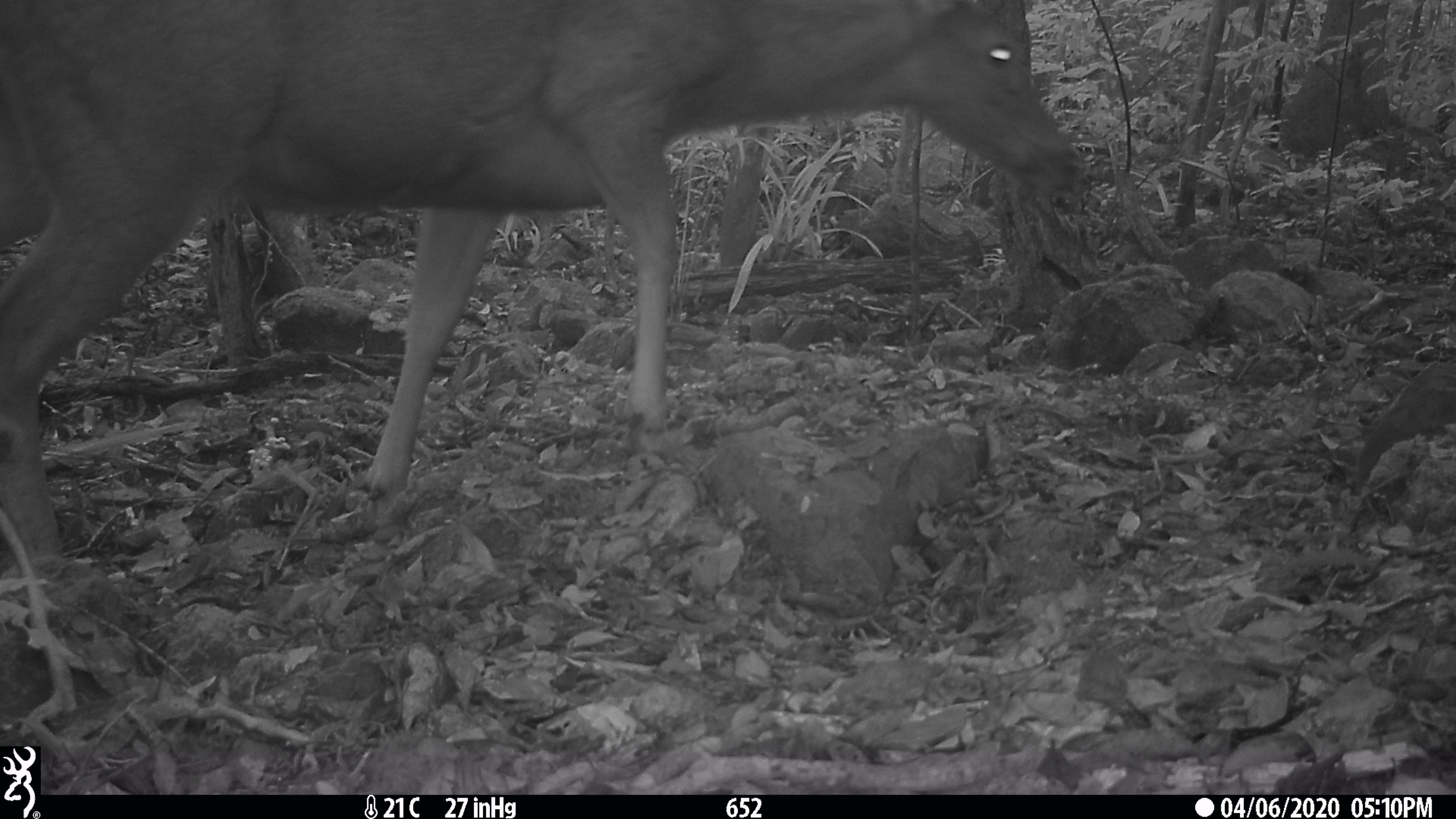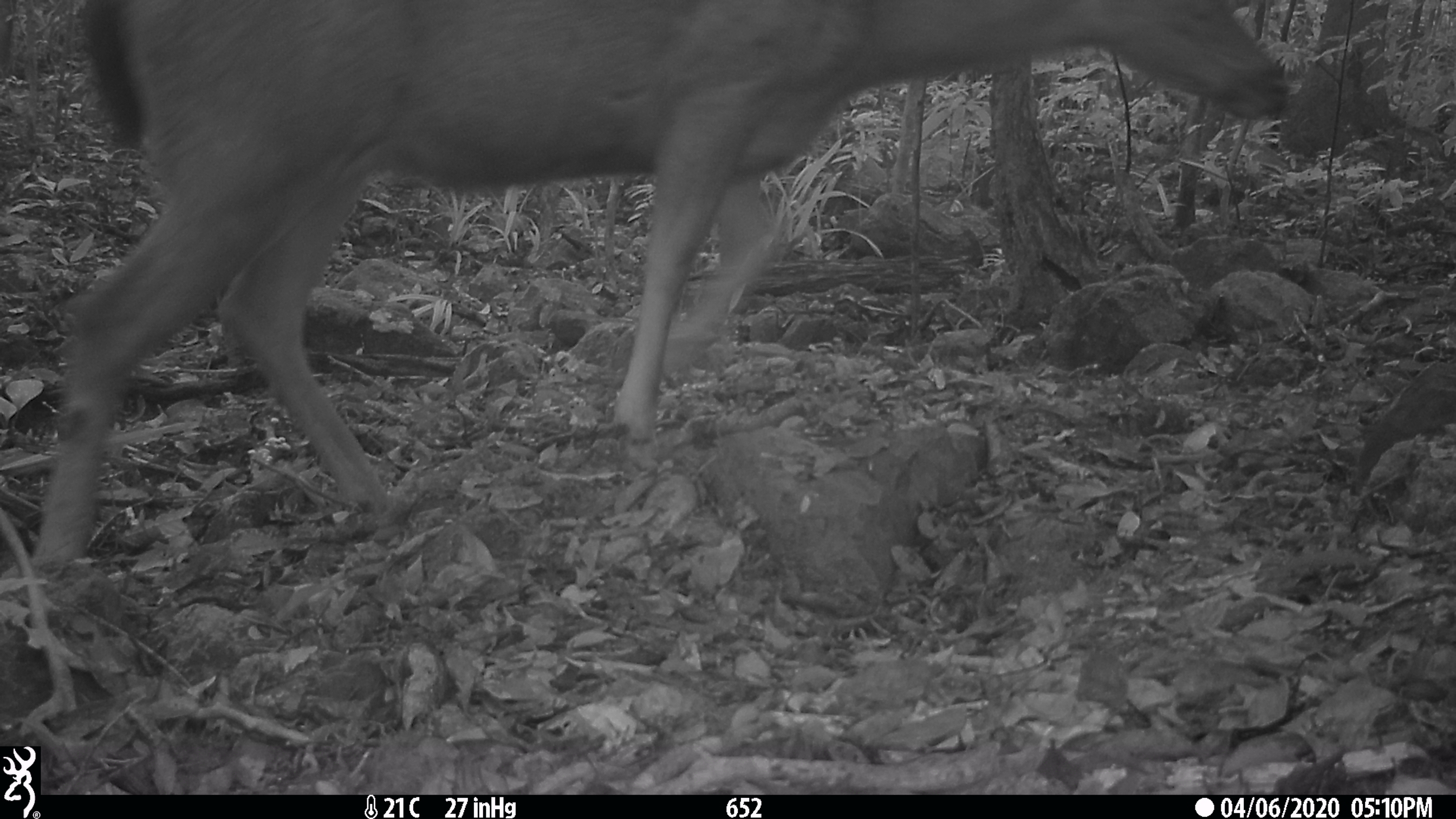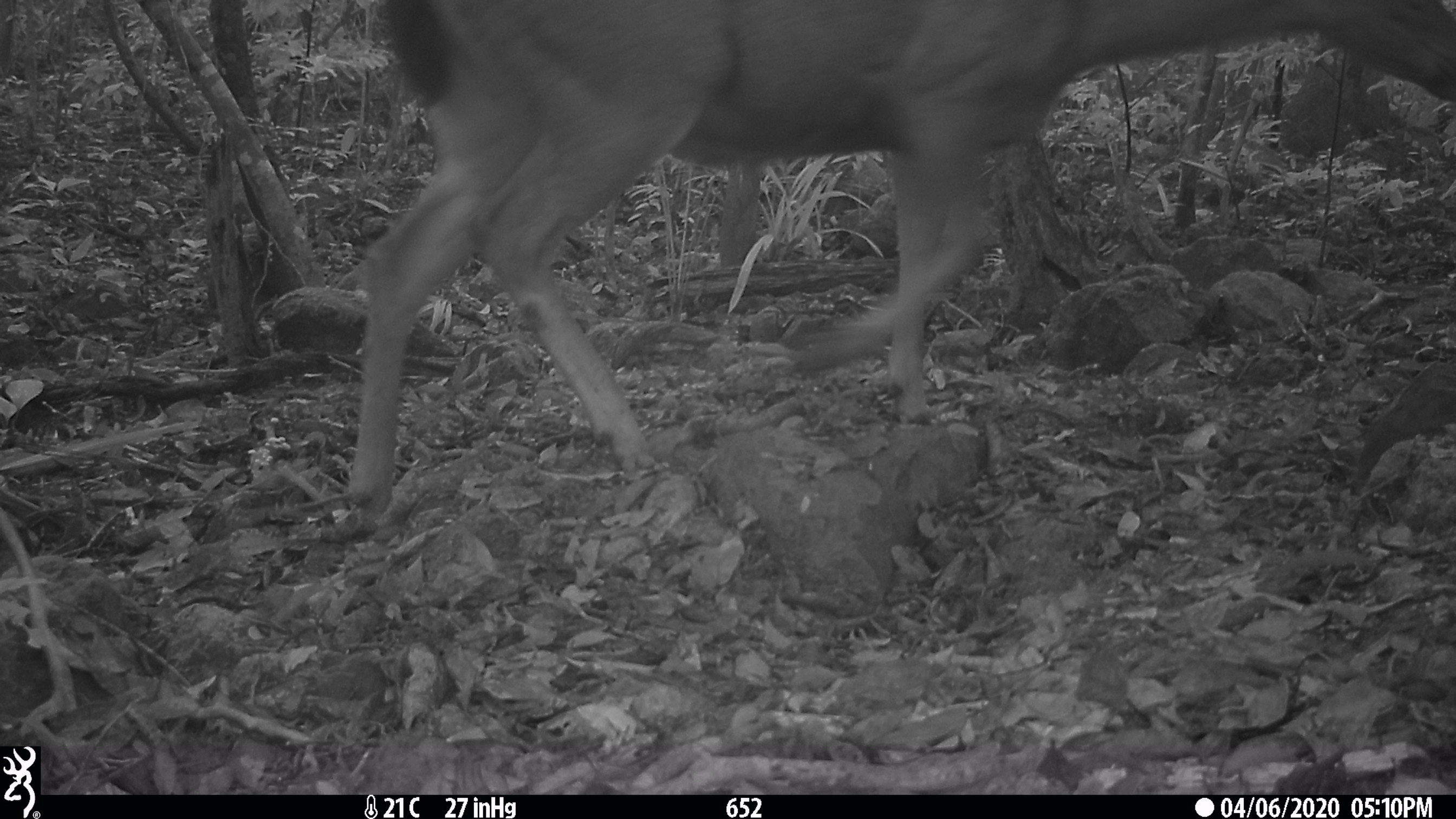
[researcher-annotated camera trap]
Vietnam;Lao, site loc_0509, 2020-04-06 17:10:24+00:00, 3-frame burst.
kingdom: Animalia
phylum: Chordata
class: Mammalia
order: Artiodactyla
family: Cervidae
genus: Rusa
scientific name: Rusa unicolor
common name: sambar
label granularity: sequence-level